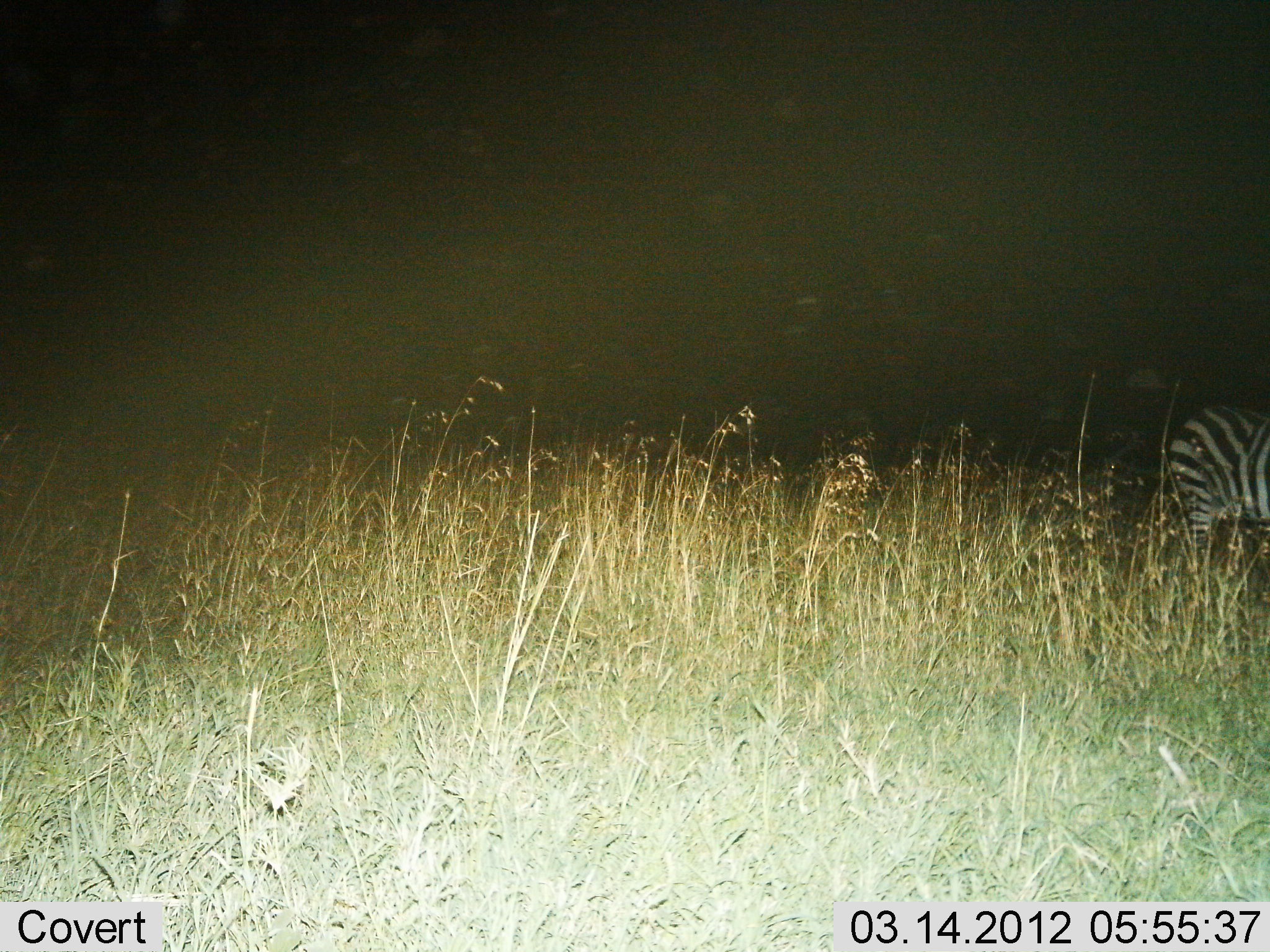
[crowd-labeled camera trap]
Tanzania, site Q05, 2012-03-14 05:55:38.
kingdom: Animalia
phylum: Chordata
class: Mammalia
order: Perissodactyla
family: Equidae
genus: Equus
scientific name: Equus quagga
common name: plains zebra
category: zebra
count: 1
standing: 70%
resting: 0%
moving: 30%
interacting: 0%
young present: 0%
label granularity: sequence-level